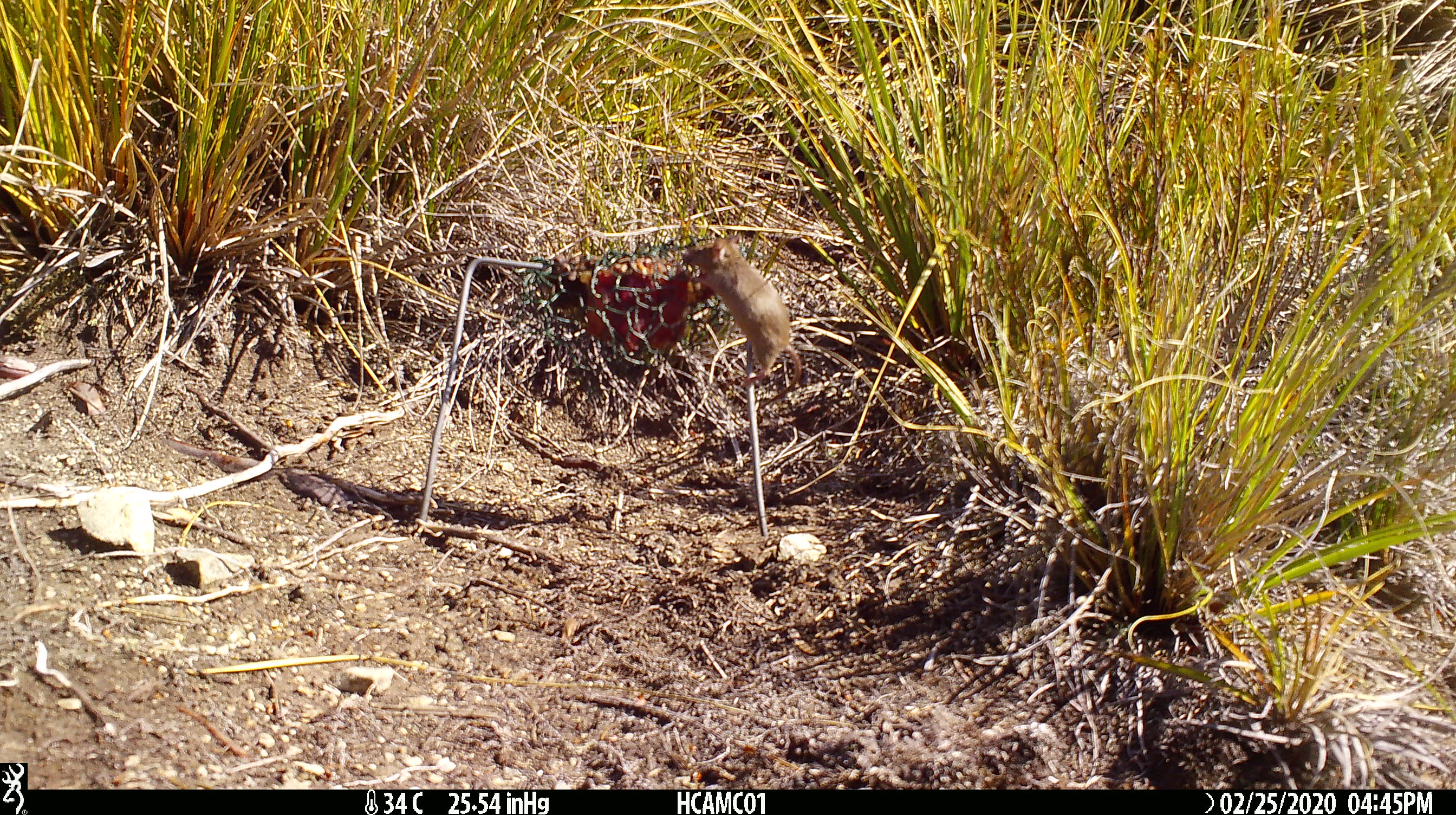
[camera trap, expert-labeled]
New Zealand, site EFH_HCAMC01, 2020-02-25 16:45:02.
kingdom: Animalia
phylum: Chordata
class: Mammalia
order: Rodentia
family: Muridae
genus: Mus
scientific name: Mus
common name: mouse